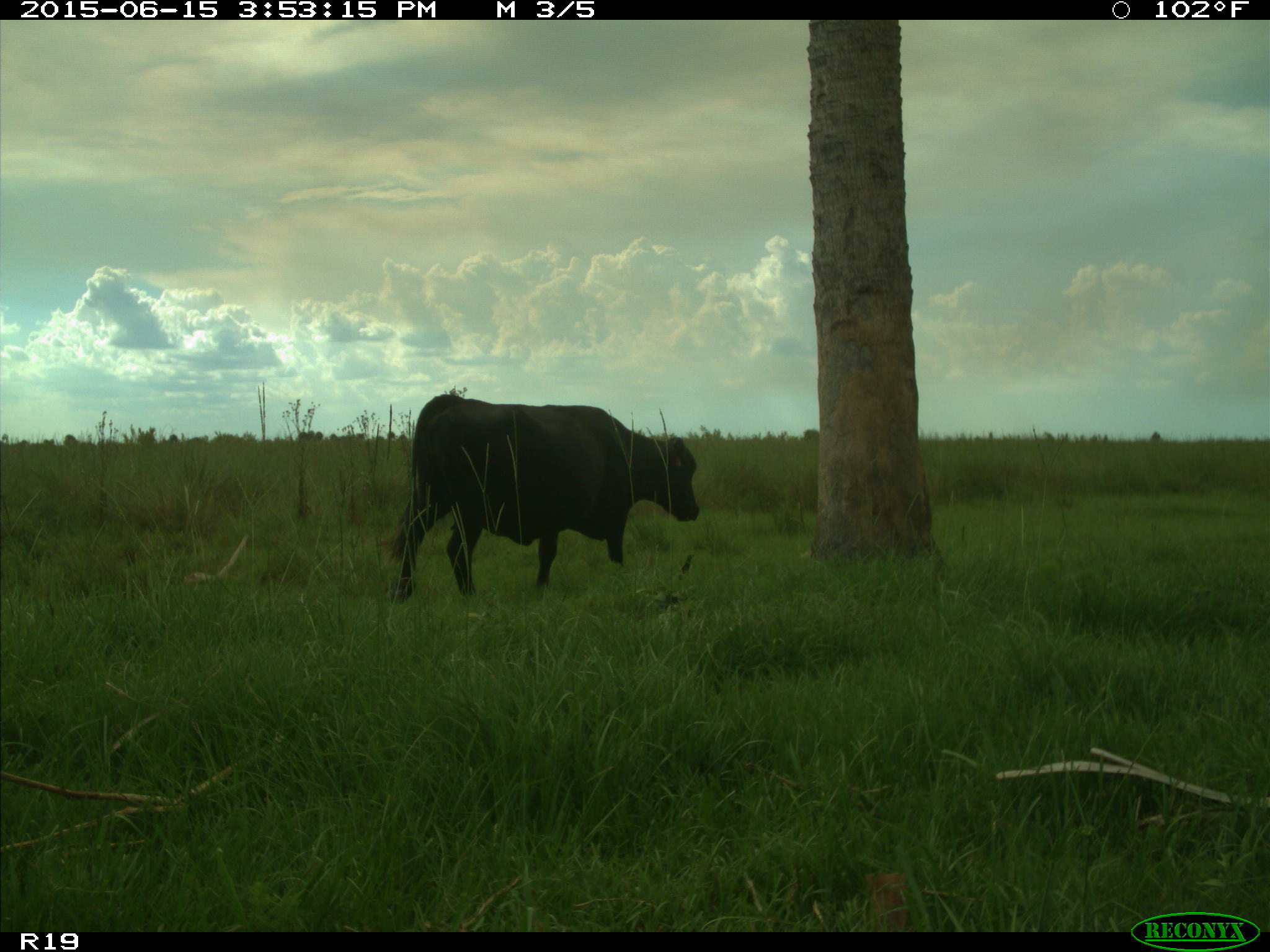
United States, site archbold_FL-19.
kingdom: Animalia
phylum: Chordata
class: Mammalia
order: Artiodactyla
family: Bovidae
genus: Bos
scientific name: Bos taurus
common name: domestic cow